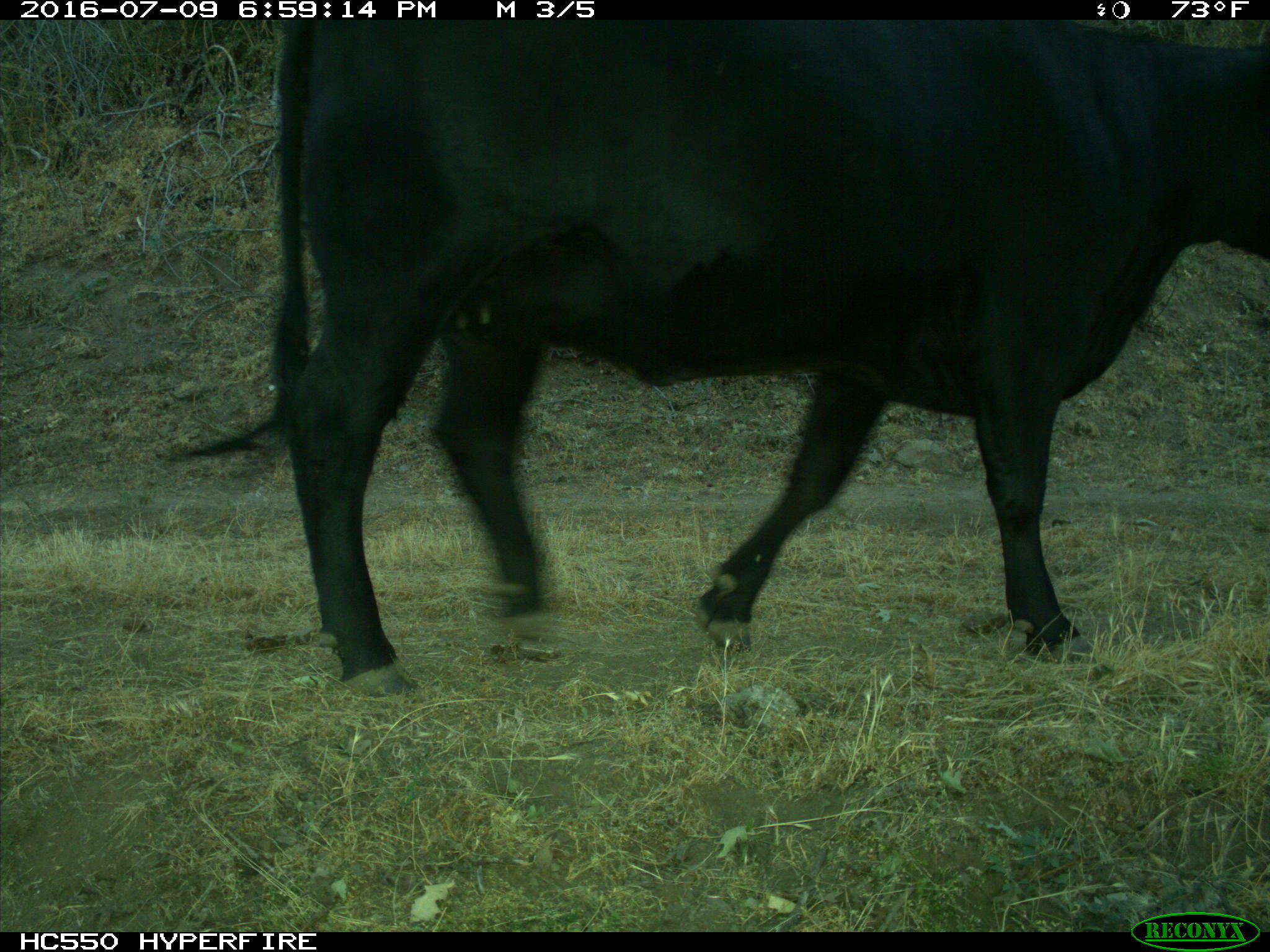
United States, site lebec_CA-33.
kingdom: Animalia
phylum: Chordata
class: Mammalia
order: Artiodactyla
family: Bovidae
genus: Bos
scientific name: Bos taurus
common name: domestic cow